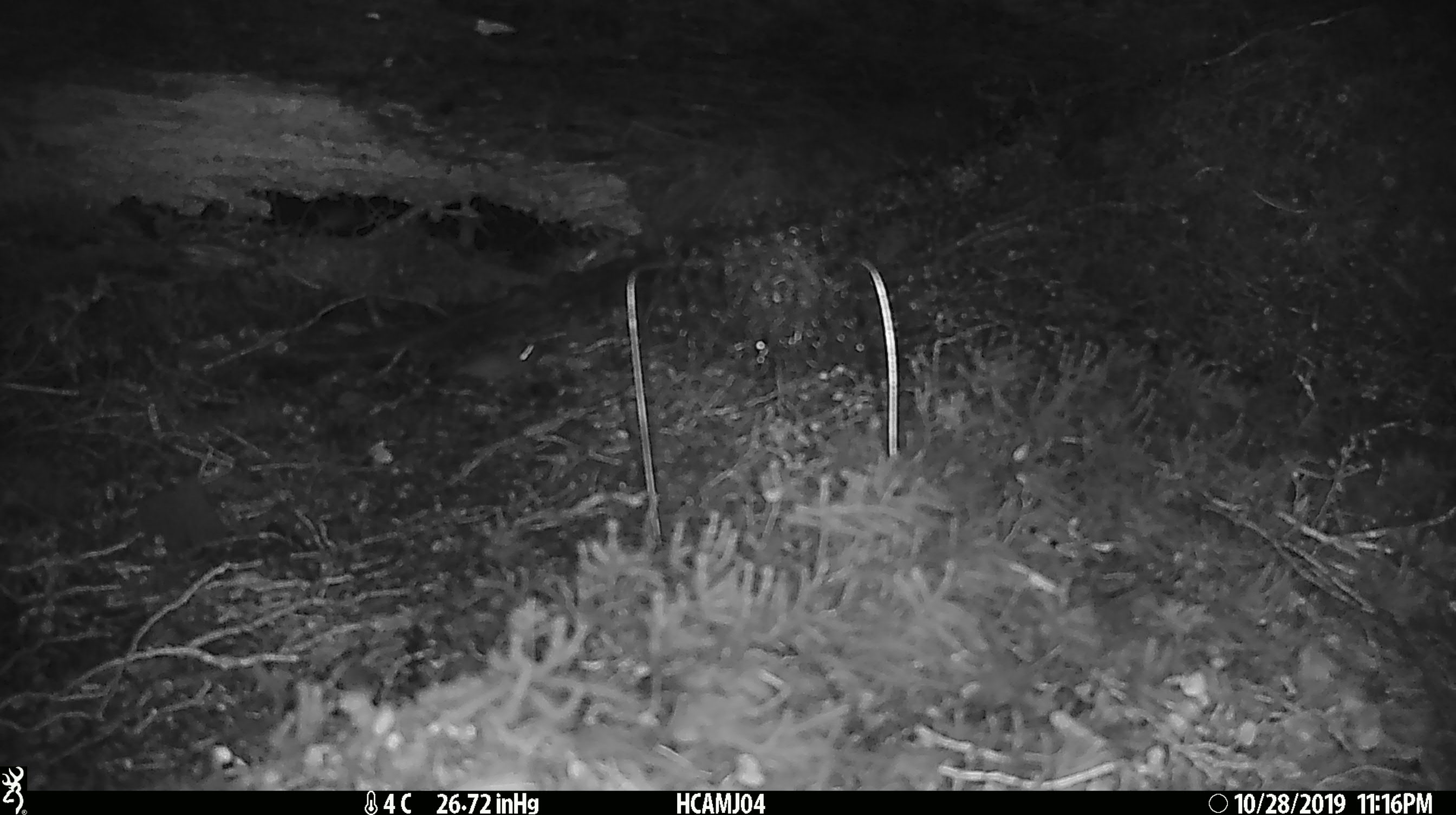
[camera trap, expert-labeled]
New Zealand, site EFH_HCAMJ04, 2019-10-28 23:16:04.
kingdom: Animalia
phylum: Chordata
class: Mammalia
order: Rodentia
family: Muridae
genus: Mus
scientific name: Mus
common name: mouse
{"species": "mouse (Mus)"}